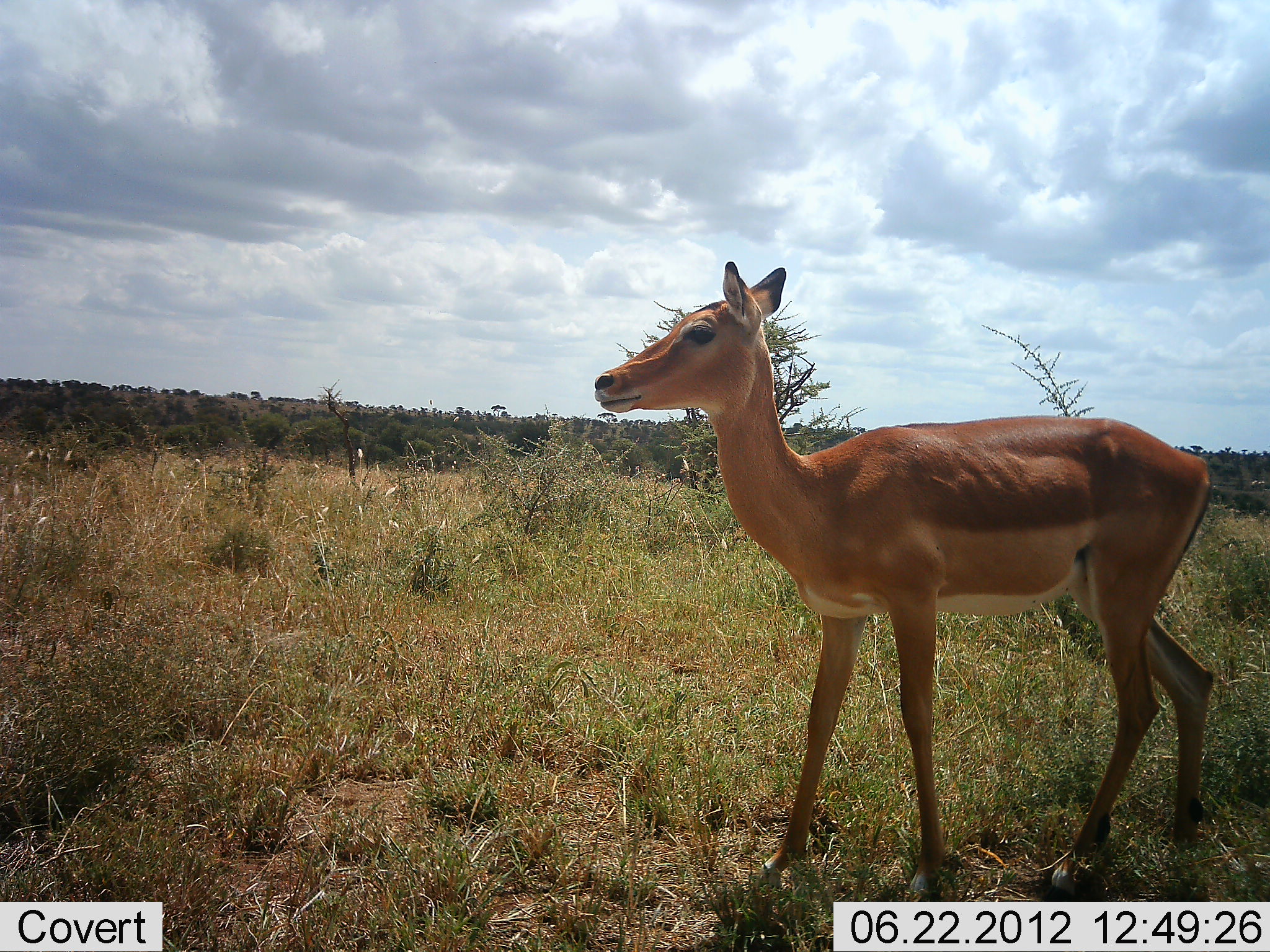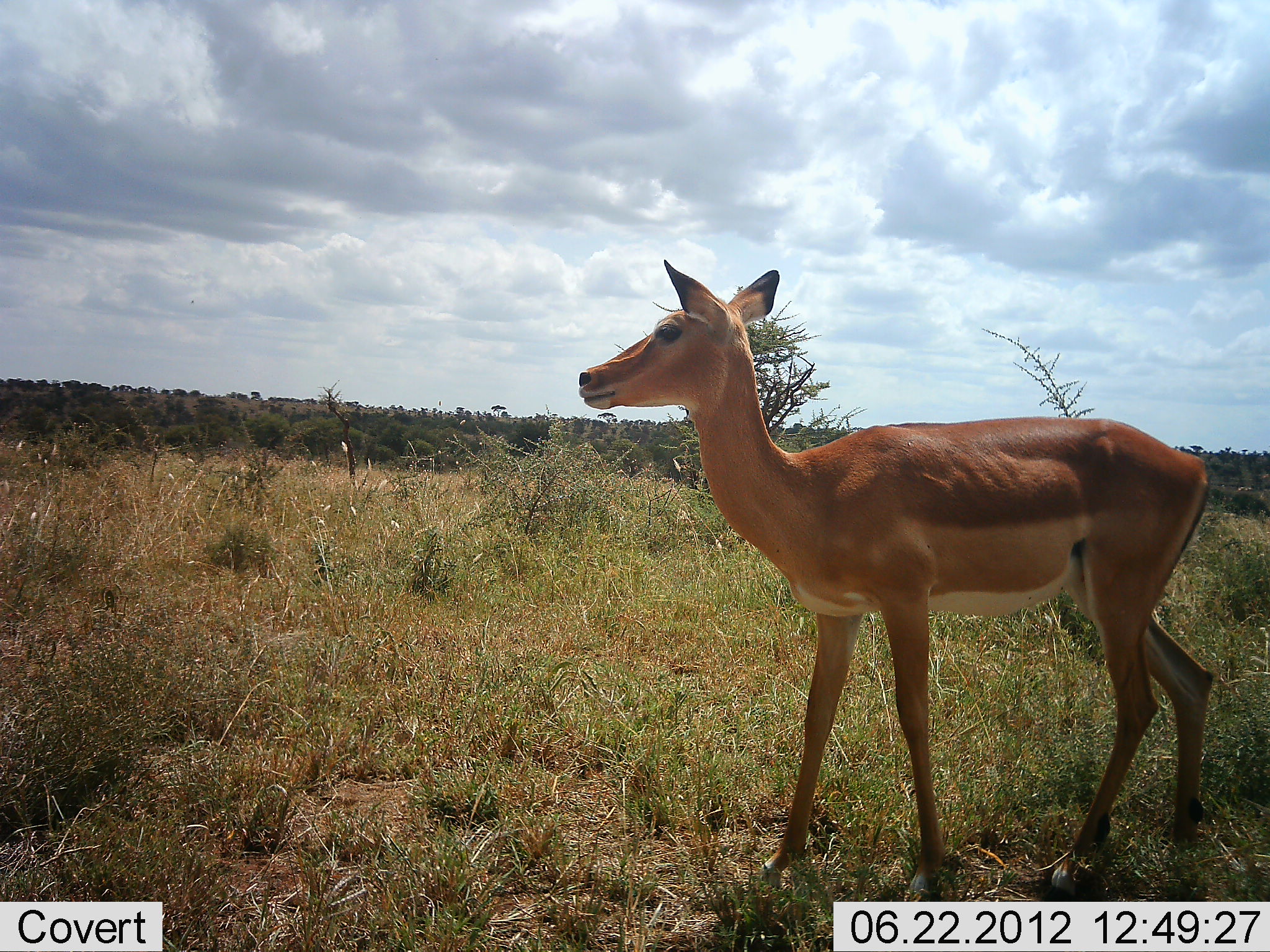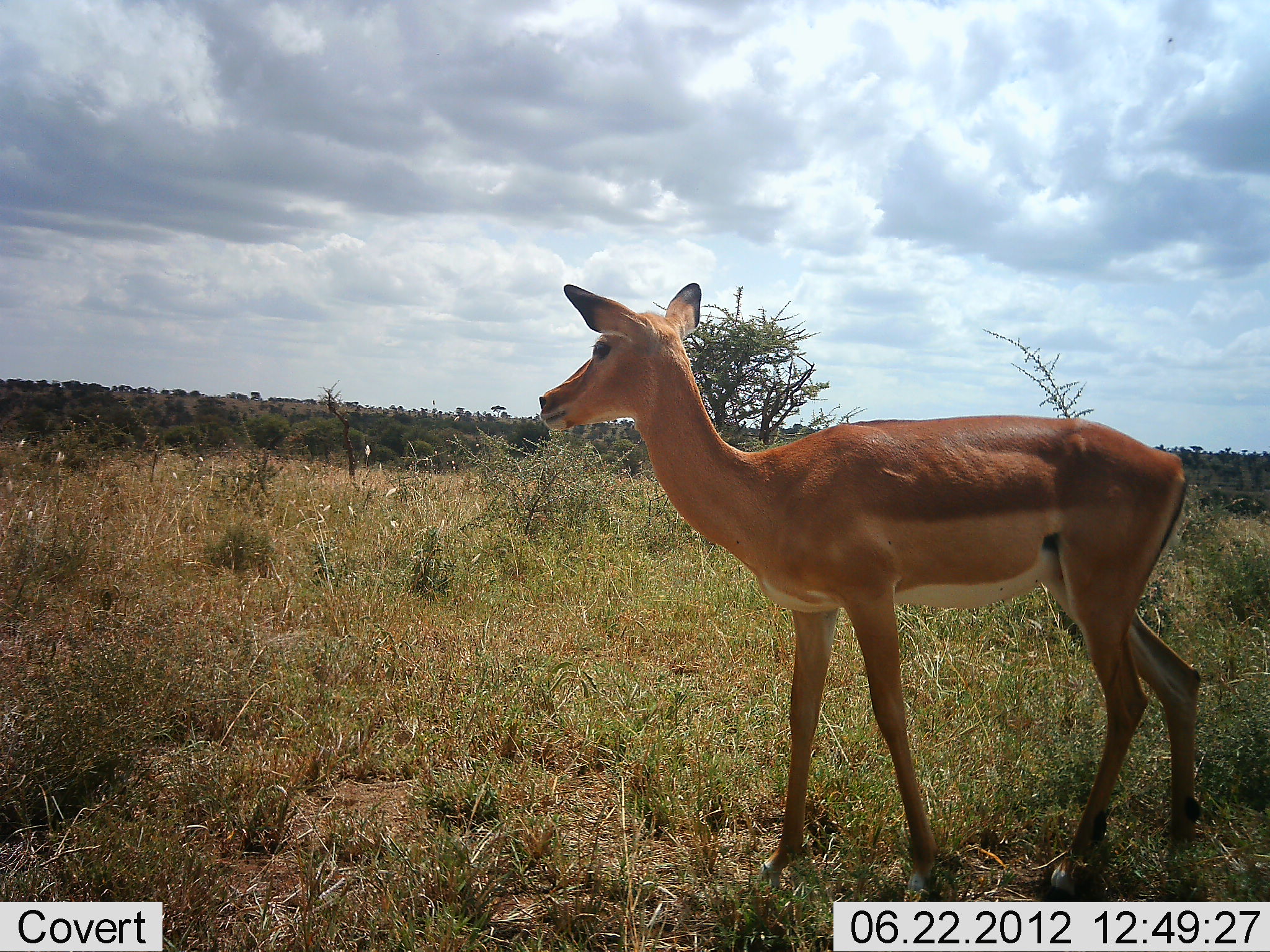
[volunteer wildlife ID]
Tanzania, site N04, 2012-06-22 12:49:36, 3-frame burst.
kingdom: Animalia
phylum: Chordata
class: Mammalia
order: Artiodactyla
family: Bovidae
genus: Aepyceros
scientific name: Aepyceros melampus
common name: impala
Impala (Aepyceros melampus), count 1. Behavior (volunteer vote fractions): standing 100%, resting 0%, moving 0%, interacting 0%. Young present (vote fraction): 0%. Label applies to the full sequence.